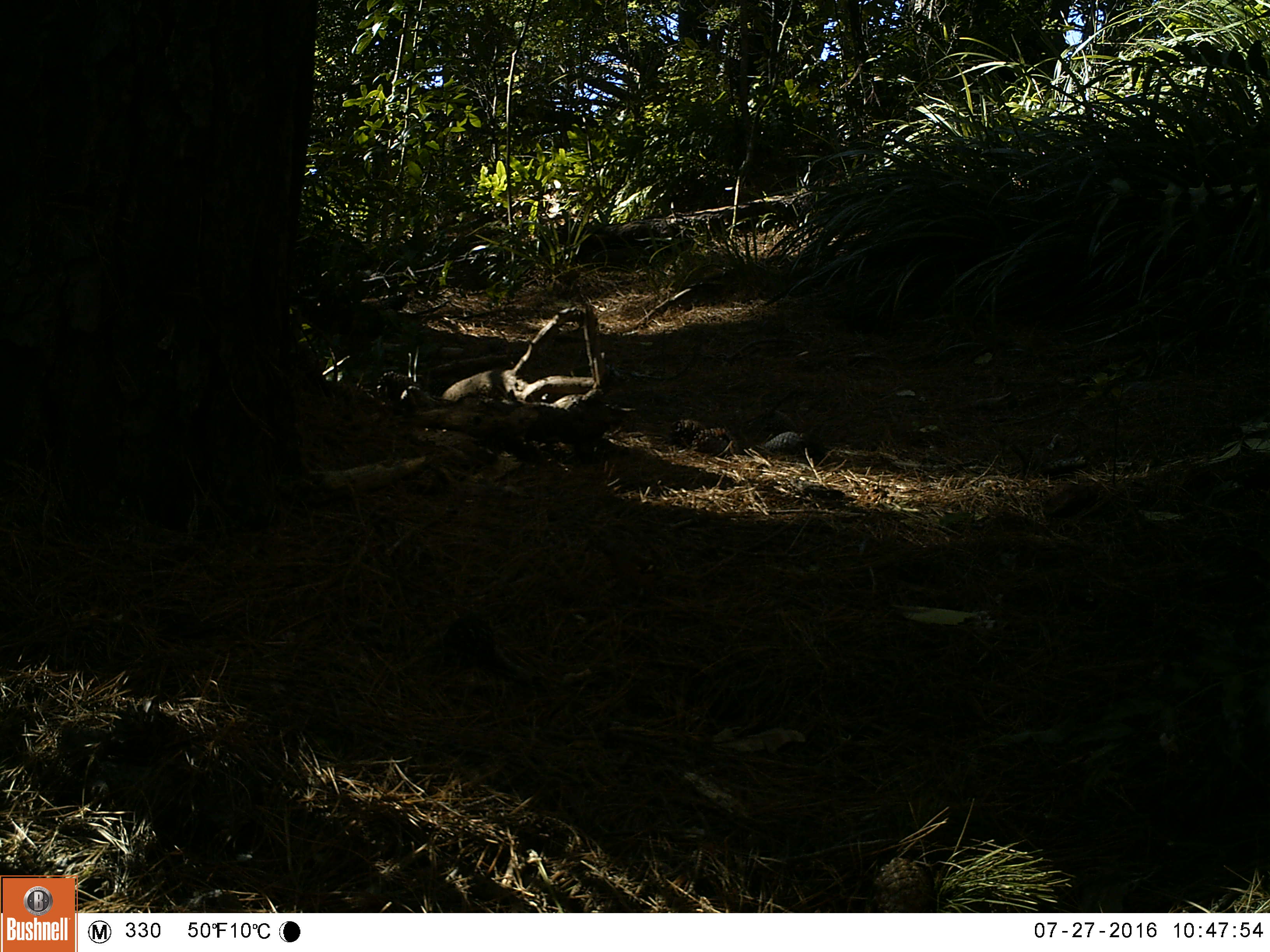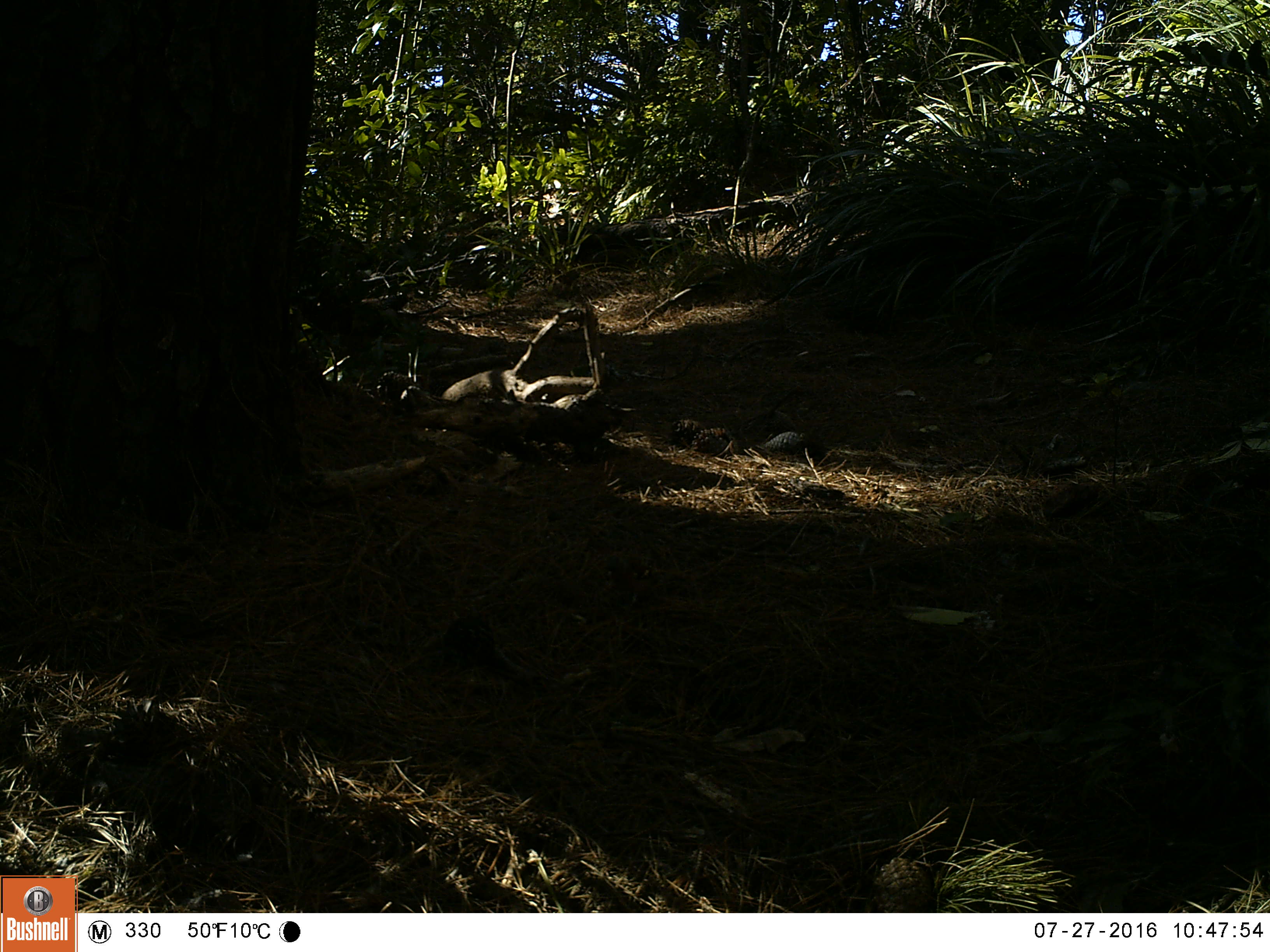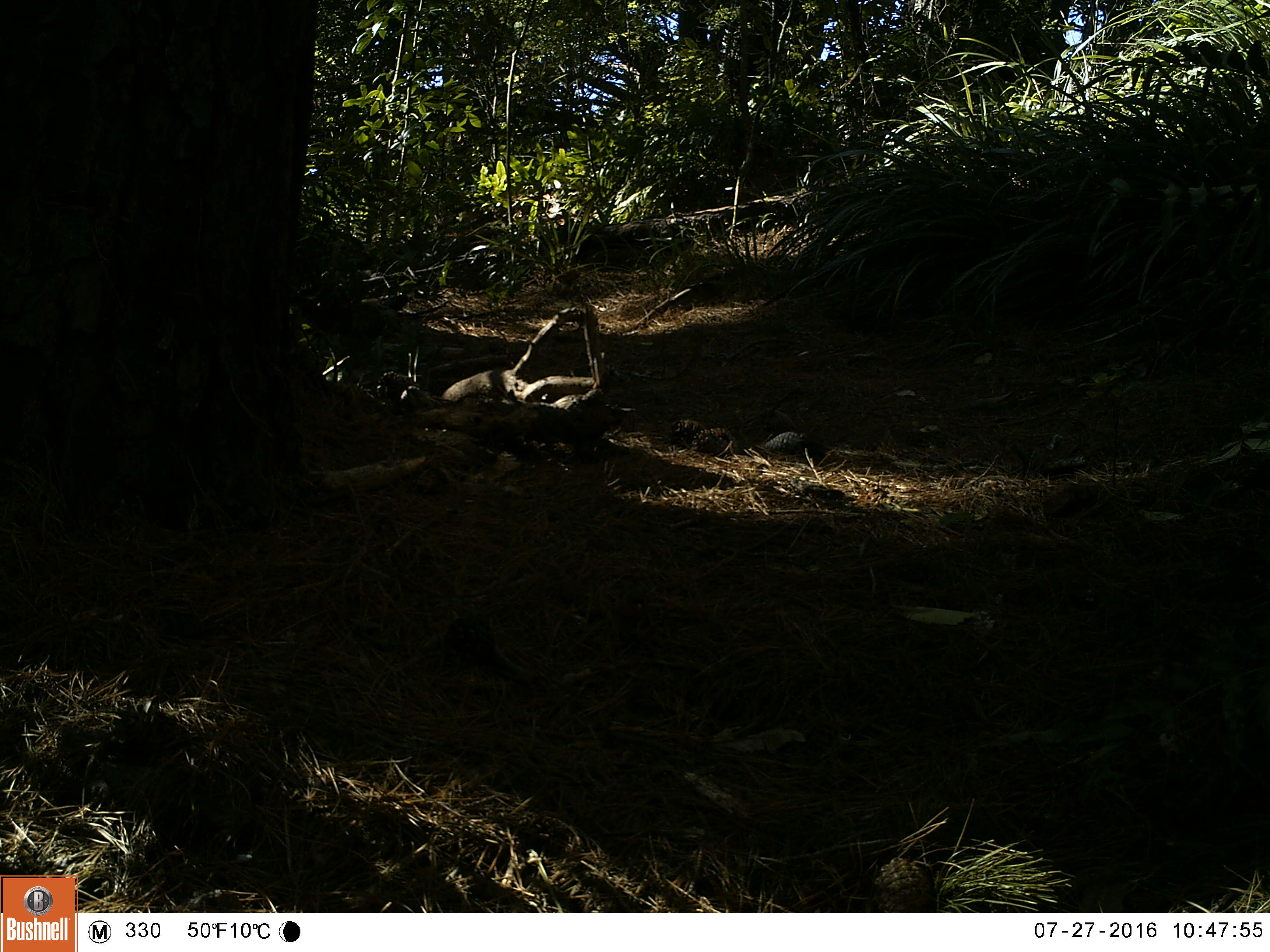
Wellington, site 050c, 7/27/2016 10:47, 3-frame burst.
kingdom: Animalia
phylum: Chordata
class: Aves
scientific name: Aves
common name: bird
Bird (Aves).